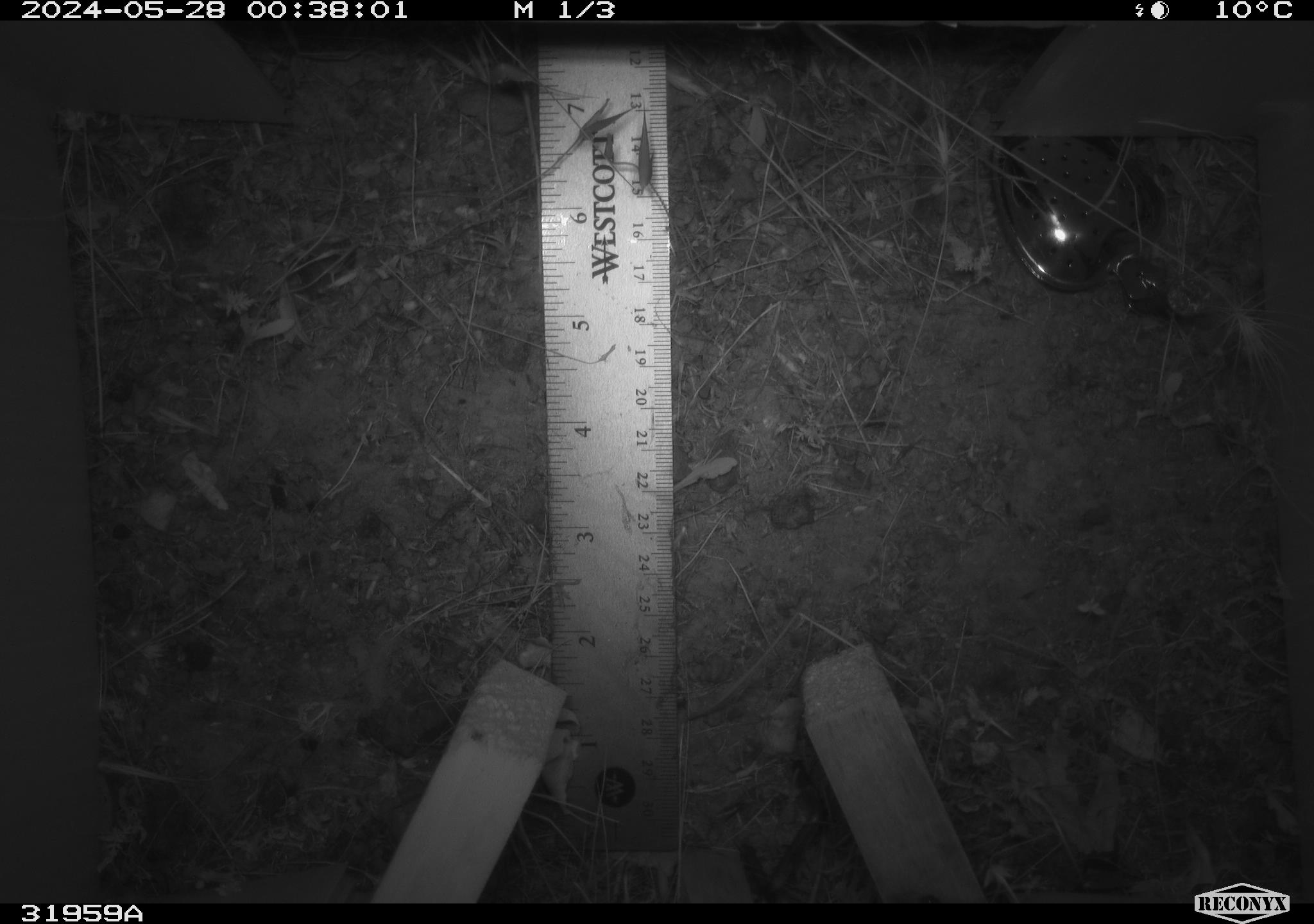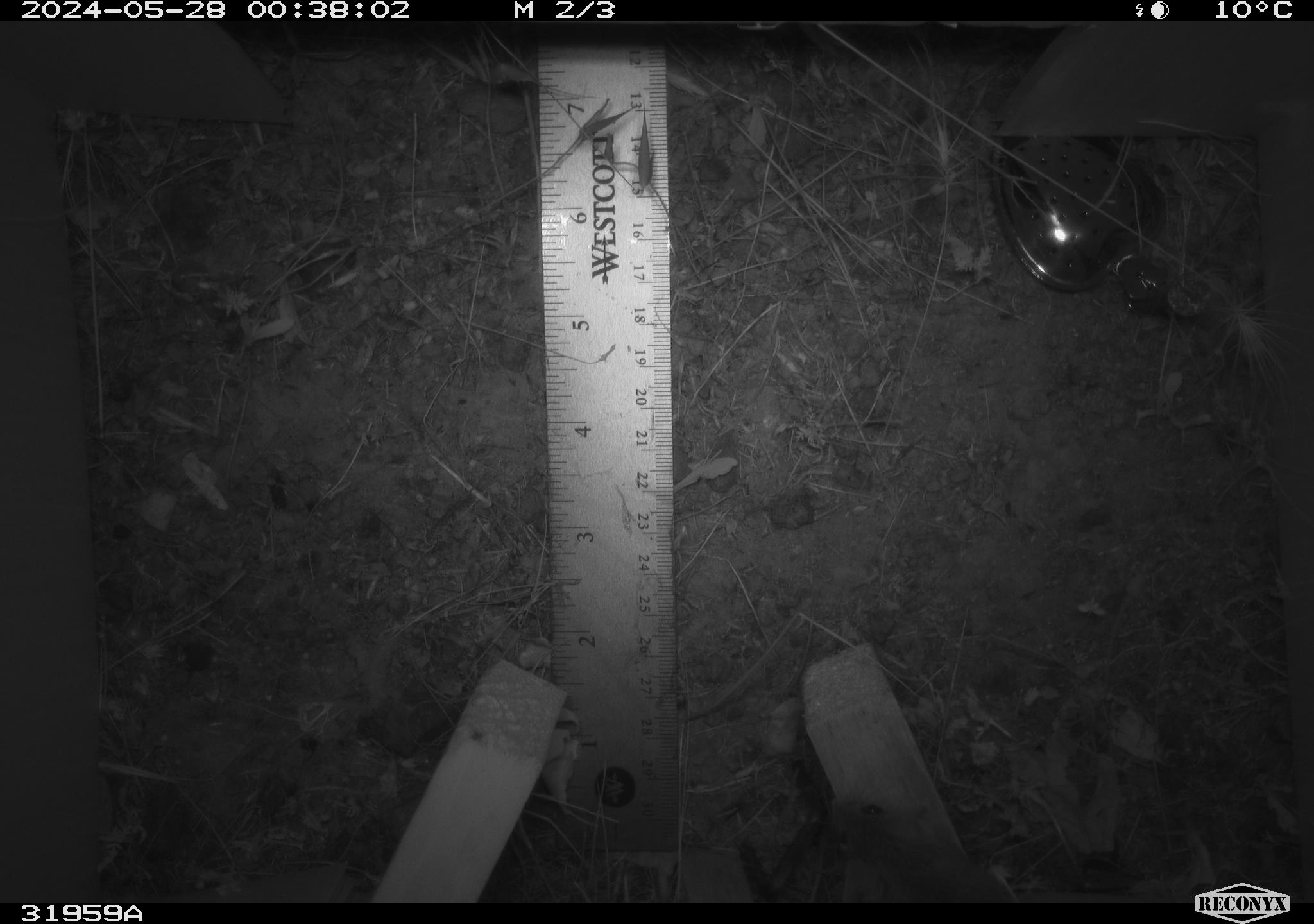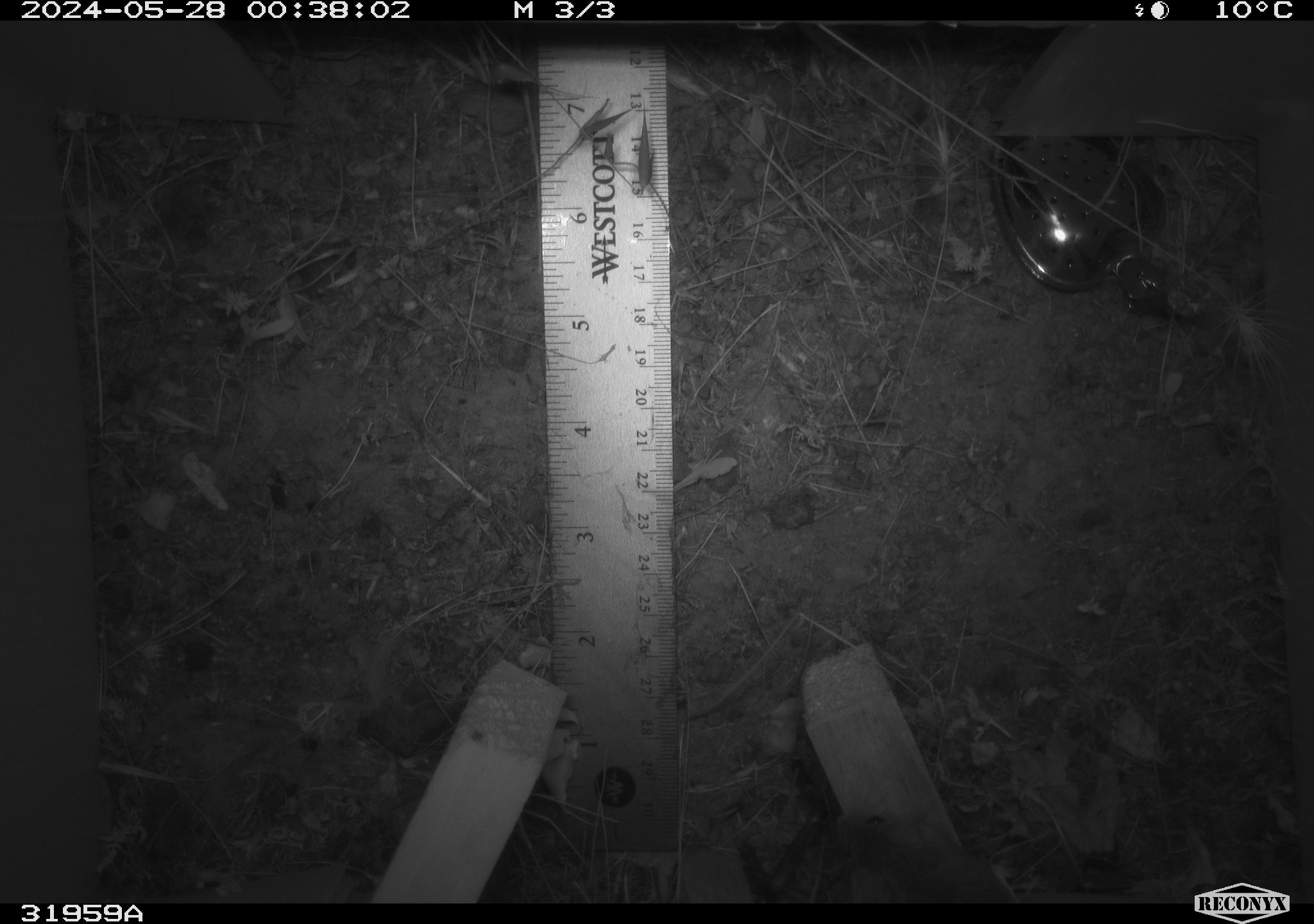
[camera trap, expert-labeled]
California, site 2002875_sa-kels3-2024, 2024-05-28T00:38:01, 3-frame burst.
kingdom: Animalia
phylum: Chordata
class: Mammalia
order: Rodentia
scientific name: Rodentia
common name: rodent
Rodent (Rodentia).